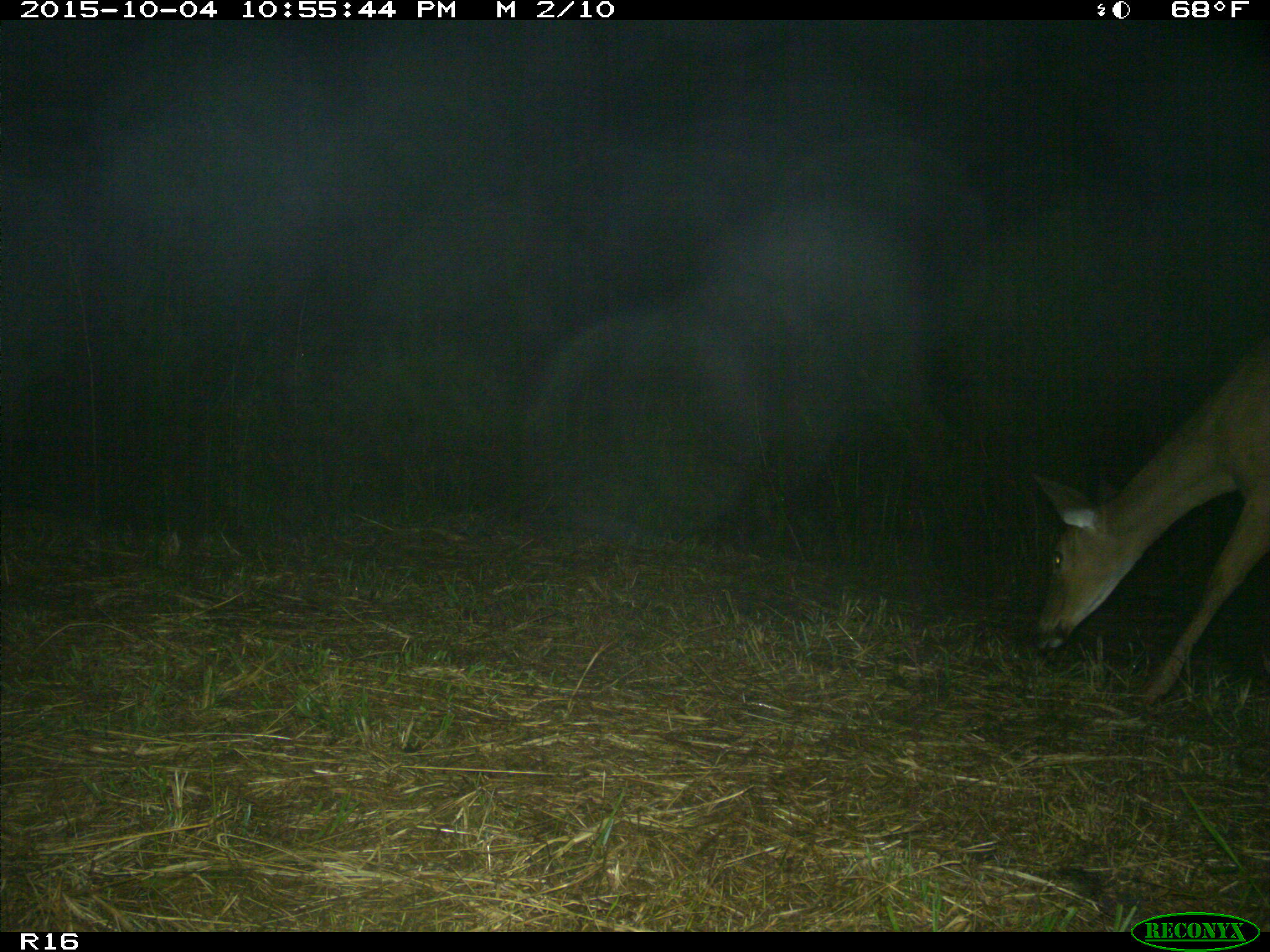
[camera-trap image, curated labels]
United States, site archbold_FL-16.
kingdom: Animalia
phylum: Chordata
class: Mammalia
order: Artiodactyla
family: Cervidae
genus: Odocoileus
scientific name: Odocoileus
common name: deer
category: unidentified deer